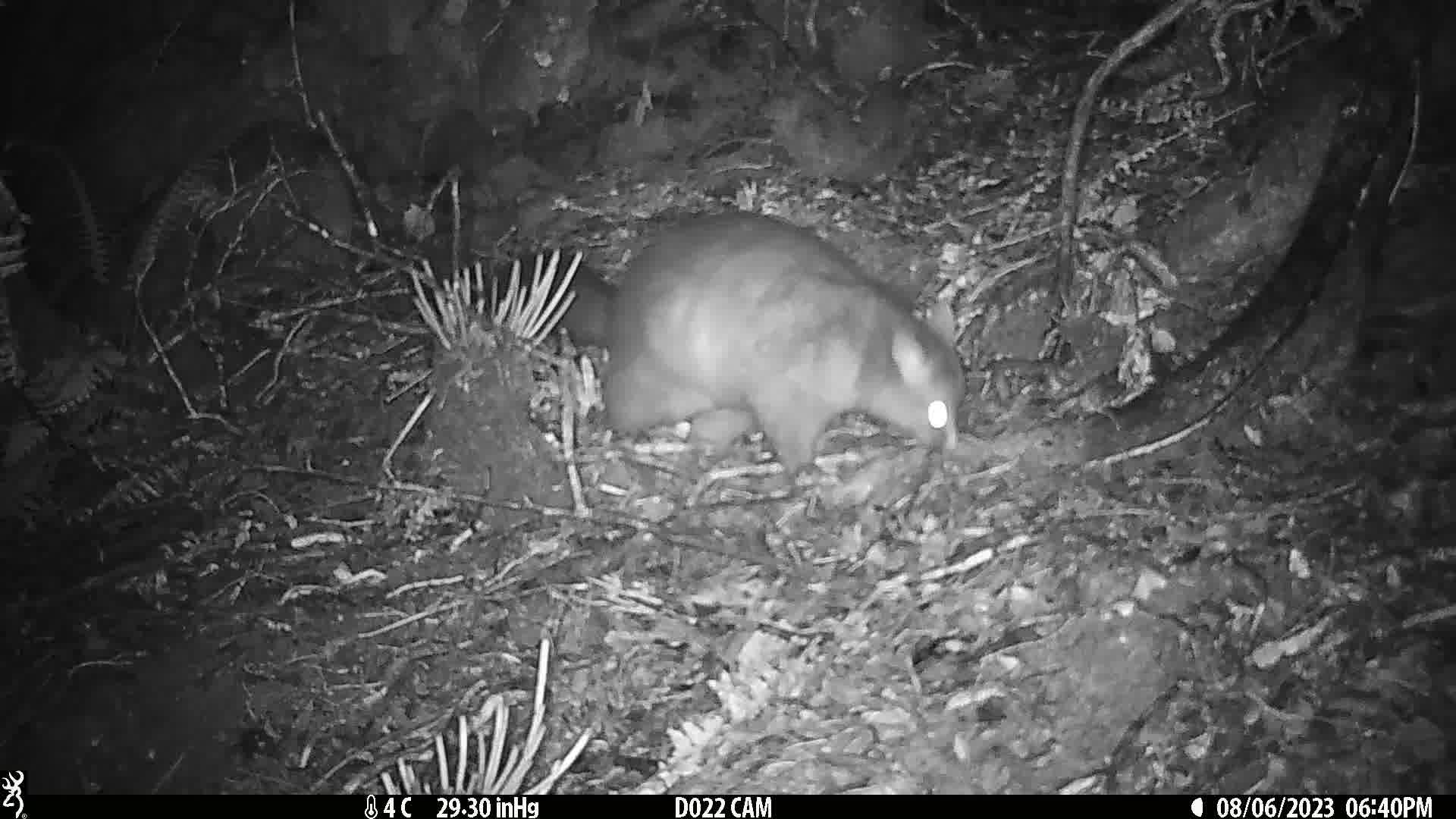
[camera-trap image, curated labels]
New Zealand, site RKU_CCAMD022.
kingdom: Animalia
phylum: Chordata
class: Mammalia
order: Diprotodontia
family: Phalangeridae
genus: Trichosurus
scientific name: Trichosurus vulpecula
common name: common brushtail possum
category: possum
Possum (common brushtail possum) (Trichosurus vulpecula).